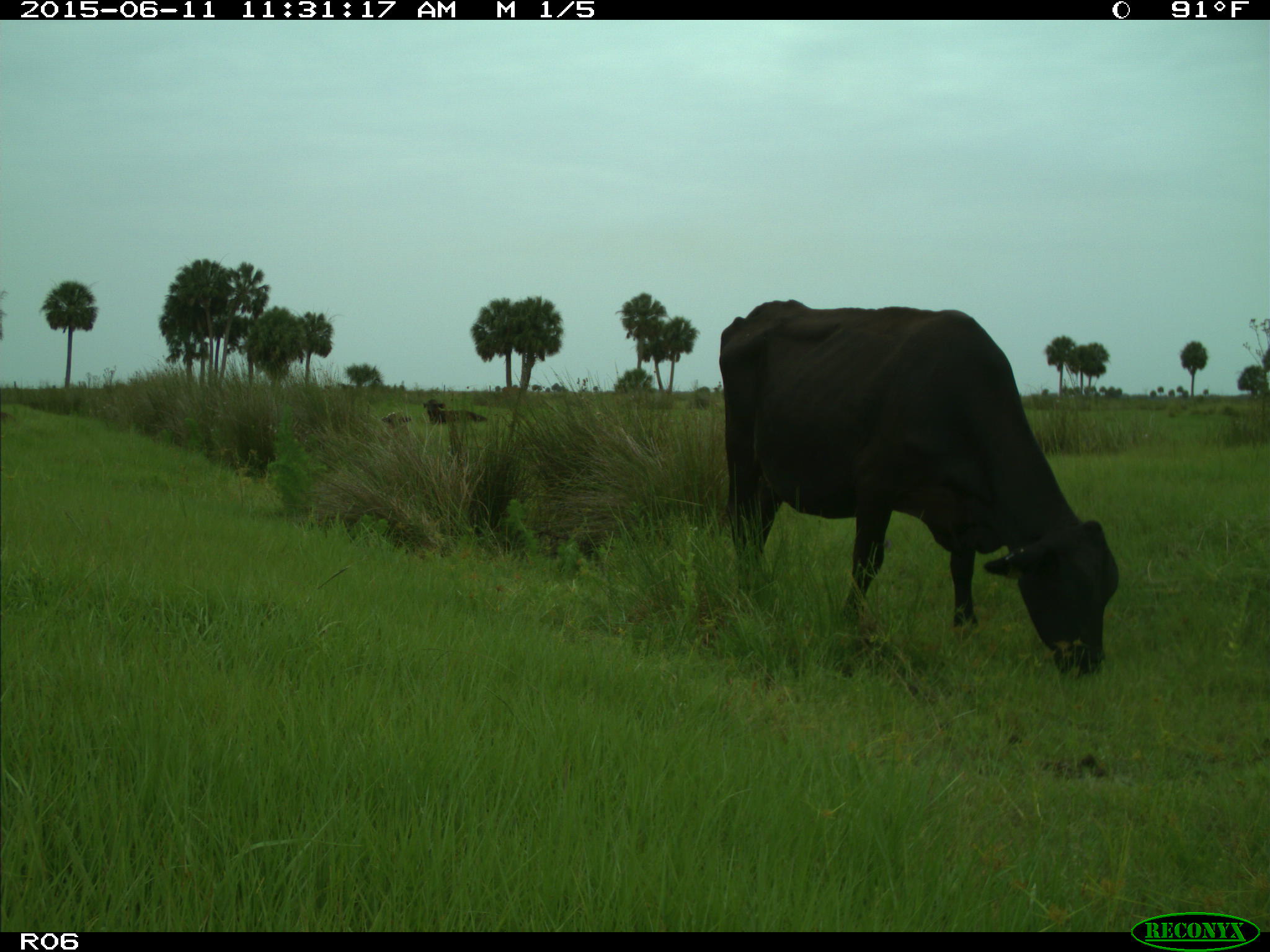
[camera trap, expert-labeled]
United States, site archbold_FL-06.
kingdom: Animalia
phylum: Chordata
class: Mammalia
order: Artiodactyla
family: Bovidae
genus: Bos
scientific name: Bos taurus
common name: domestic cow